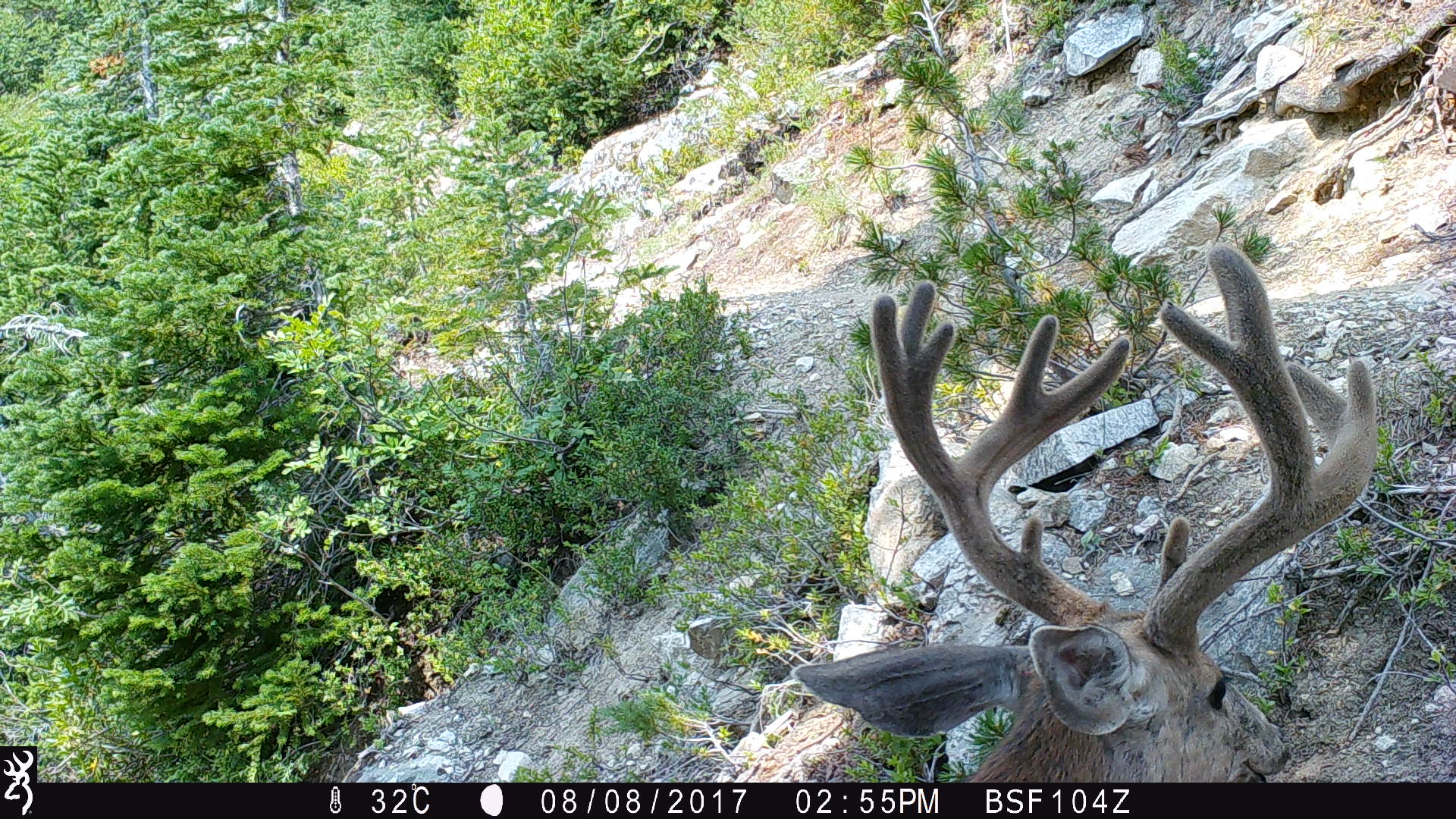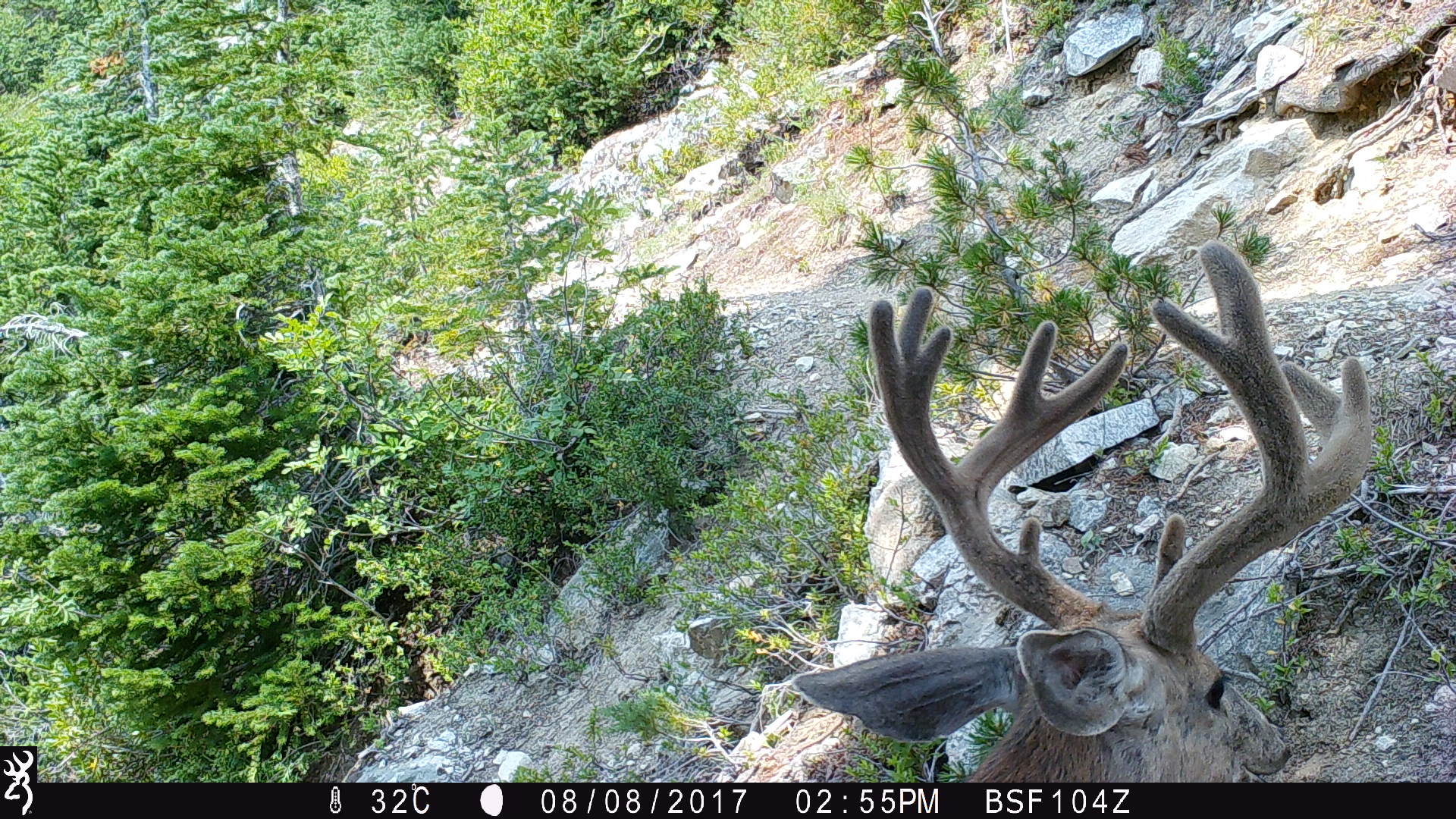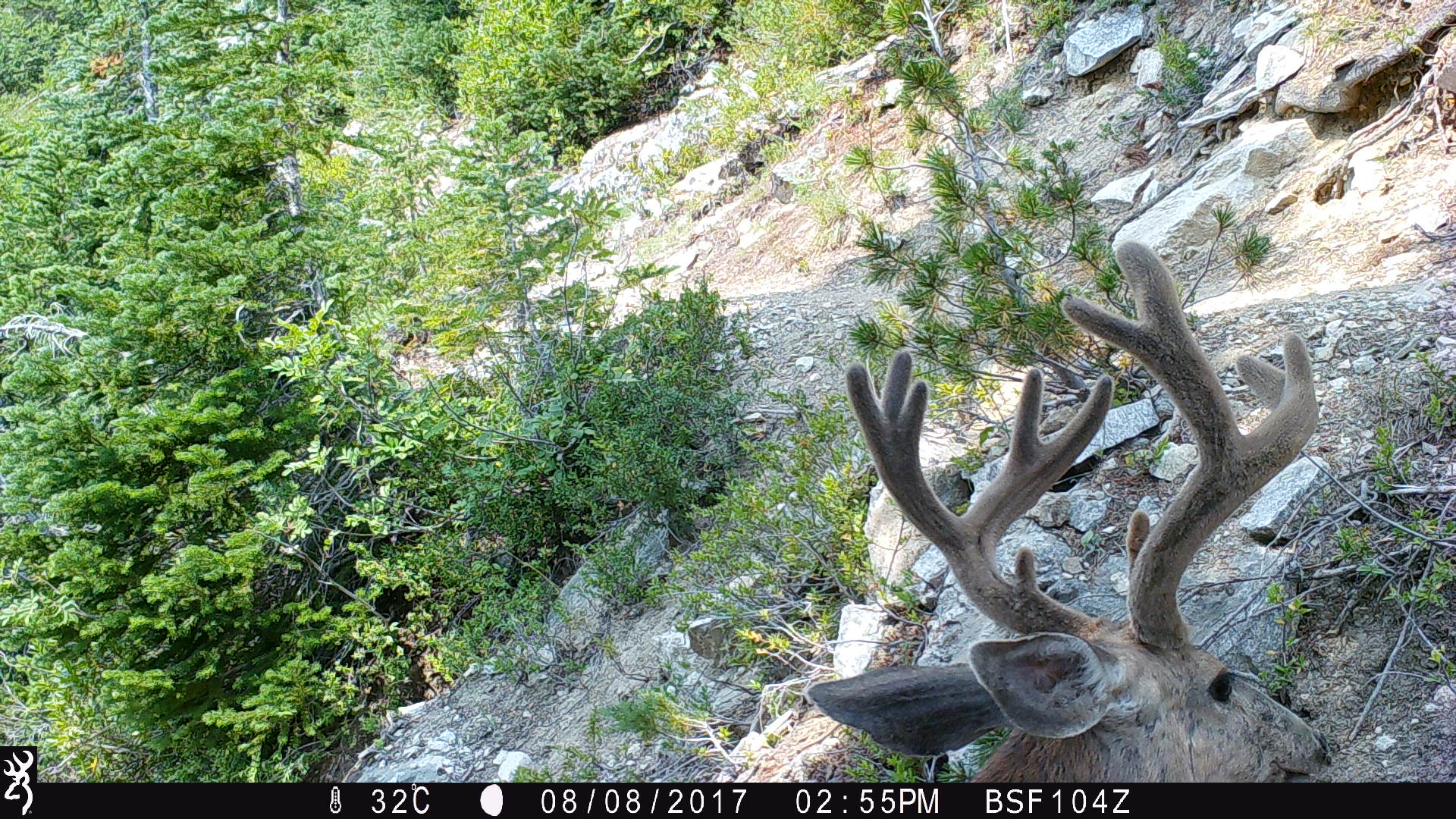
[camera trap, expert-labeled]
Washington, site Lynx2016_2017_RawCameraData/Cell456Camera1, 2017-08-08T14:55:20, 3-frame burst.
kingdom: Animalia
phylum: Chordata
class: Mammalia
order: Artiodactyla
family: Cervidae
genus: Odocoileus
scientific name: Odocoileus hemionus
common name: mule deer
Odocoileus hemionus (mule deer). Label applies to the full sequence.